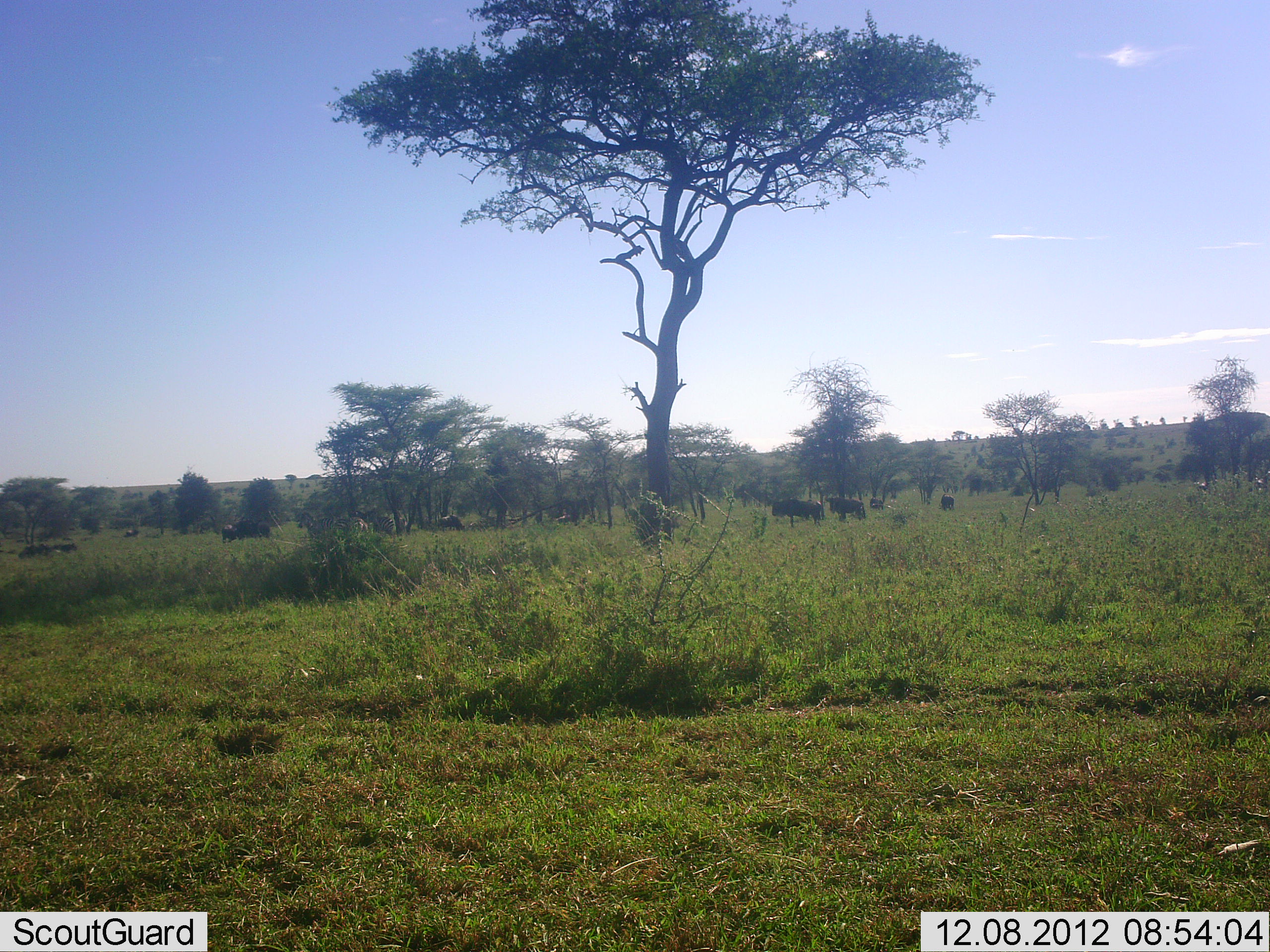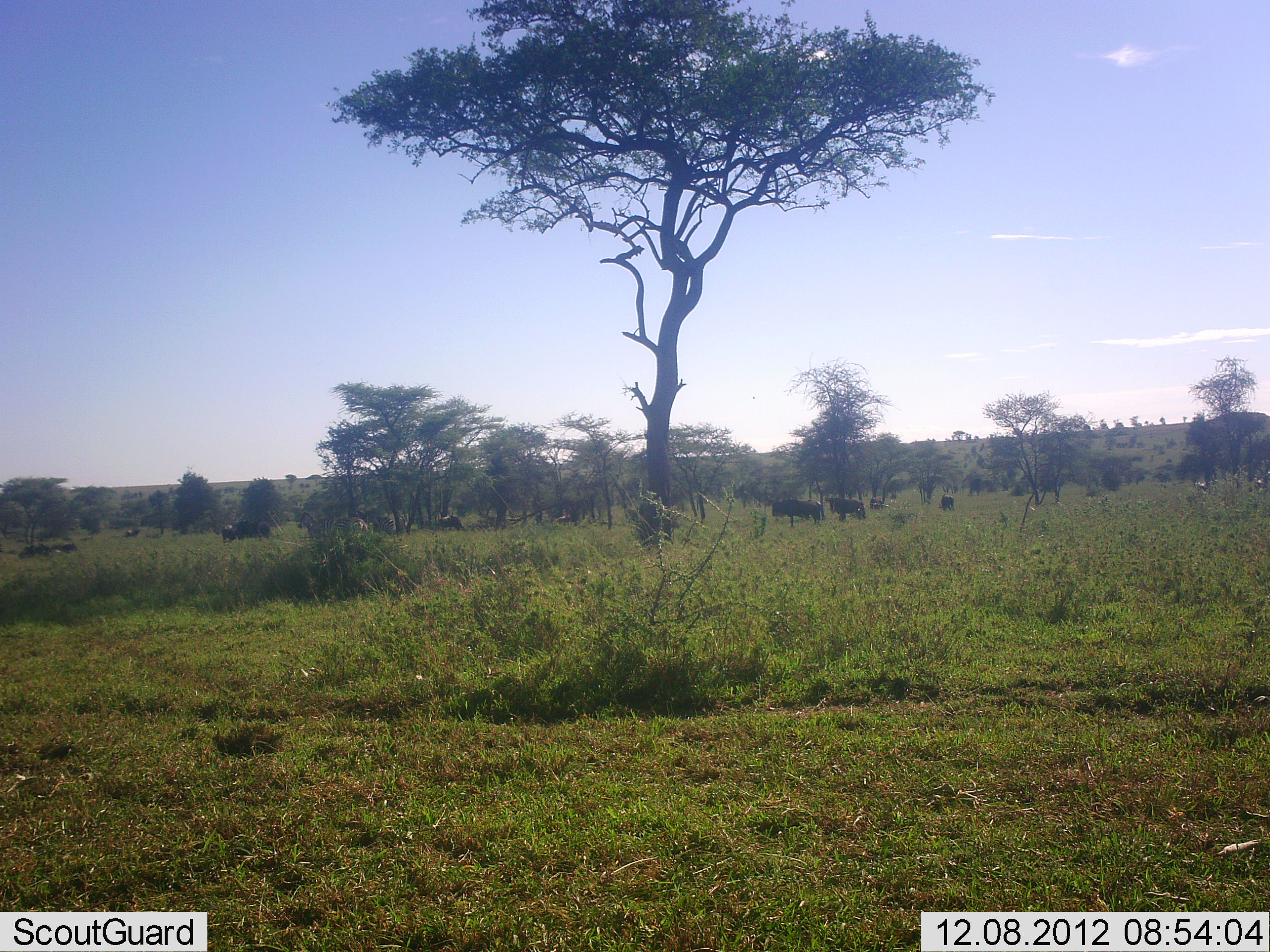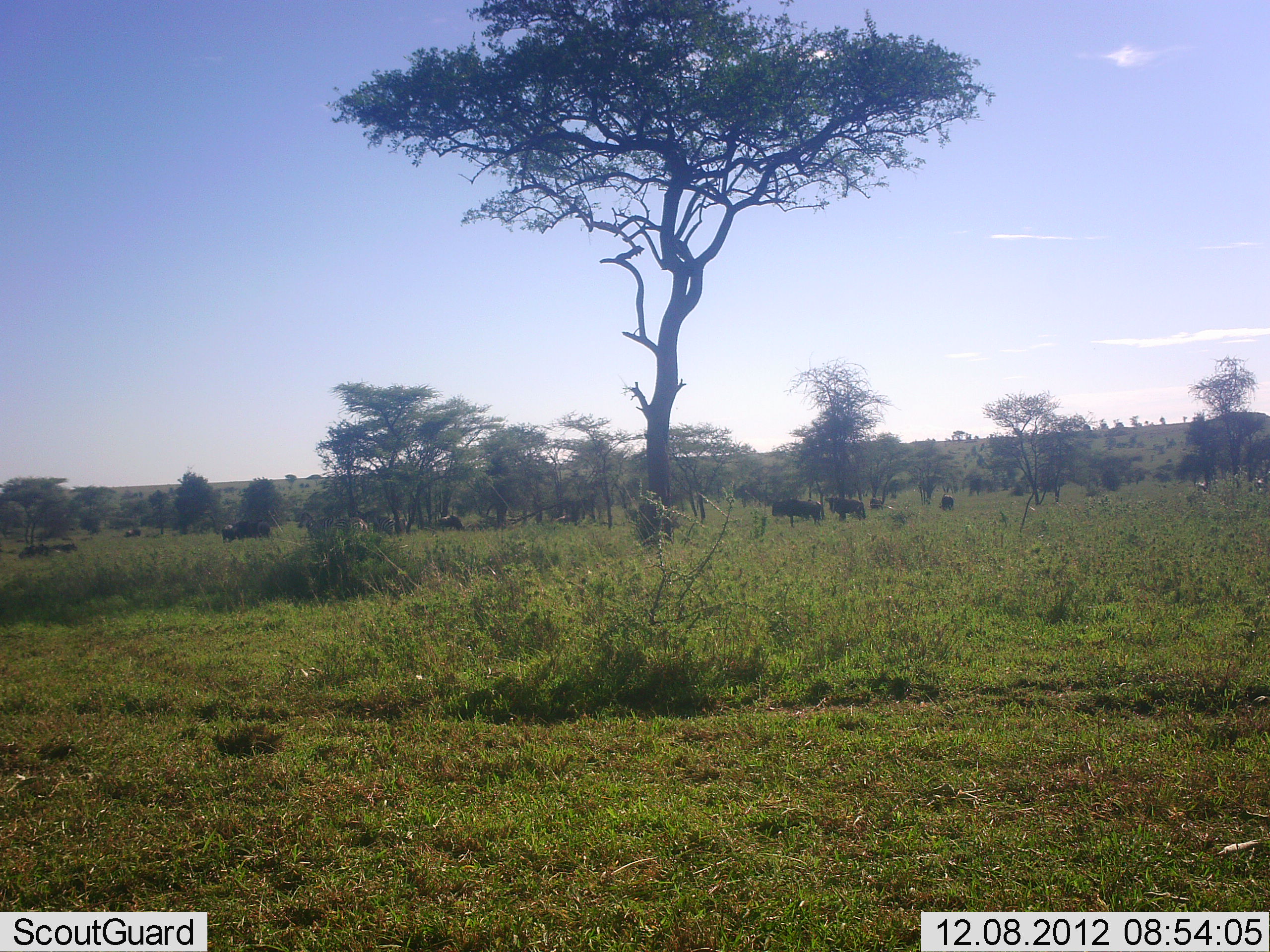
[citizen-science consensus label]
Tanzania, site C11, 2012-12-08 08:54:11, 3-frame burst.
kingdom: Animalia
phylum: Chordata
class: Mammalia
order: Artiodactyla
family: Bovidae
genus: Connochaetes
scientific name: Connochaetes taurinus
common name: blue wildebeest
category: wildebeest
Wildebeest (blue wildebeest) (Connochaetes taurinus), count 11-50. Behavior (volunteer vote fractions): standing 79%, resting 21%, moving 29%, interacting 0%. Young present (vote fraction): 0%. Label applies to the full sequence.